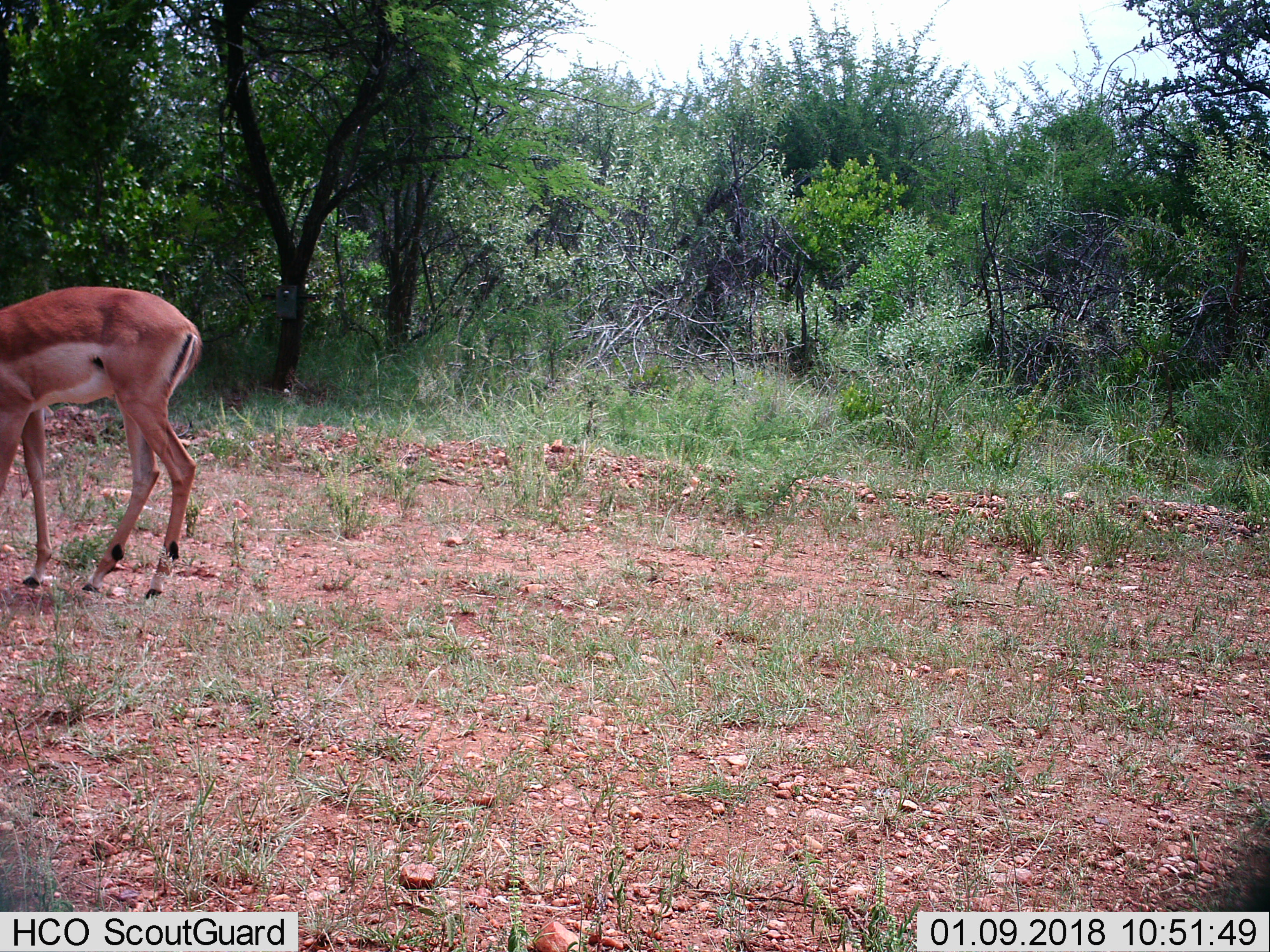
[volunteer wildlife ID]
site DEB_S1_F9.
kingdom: Animalia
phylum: Chordata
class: Mammalia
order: Artiodactyla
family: Bovidae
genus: Aepyceros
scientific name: Aepyceros melampus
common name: impala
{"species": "impala (Aepyceros melampus)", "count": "1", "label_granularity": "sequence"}